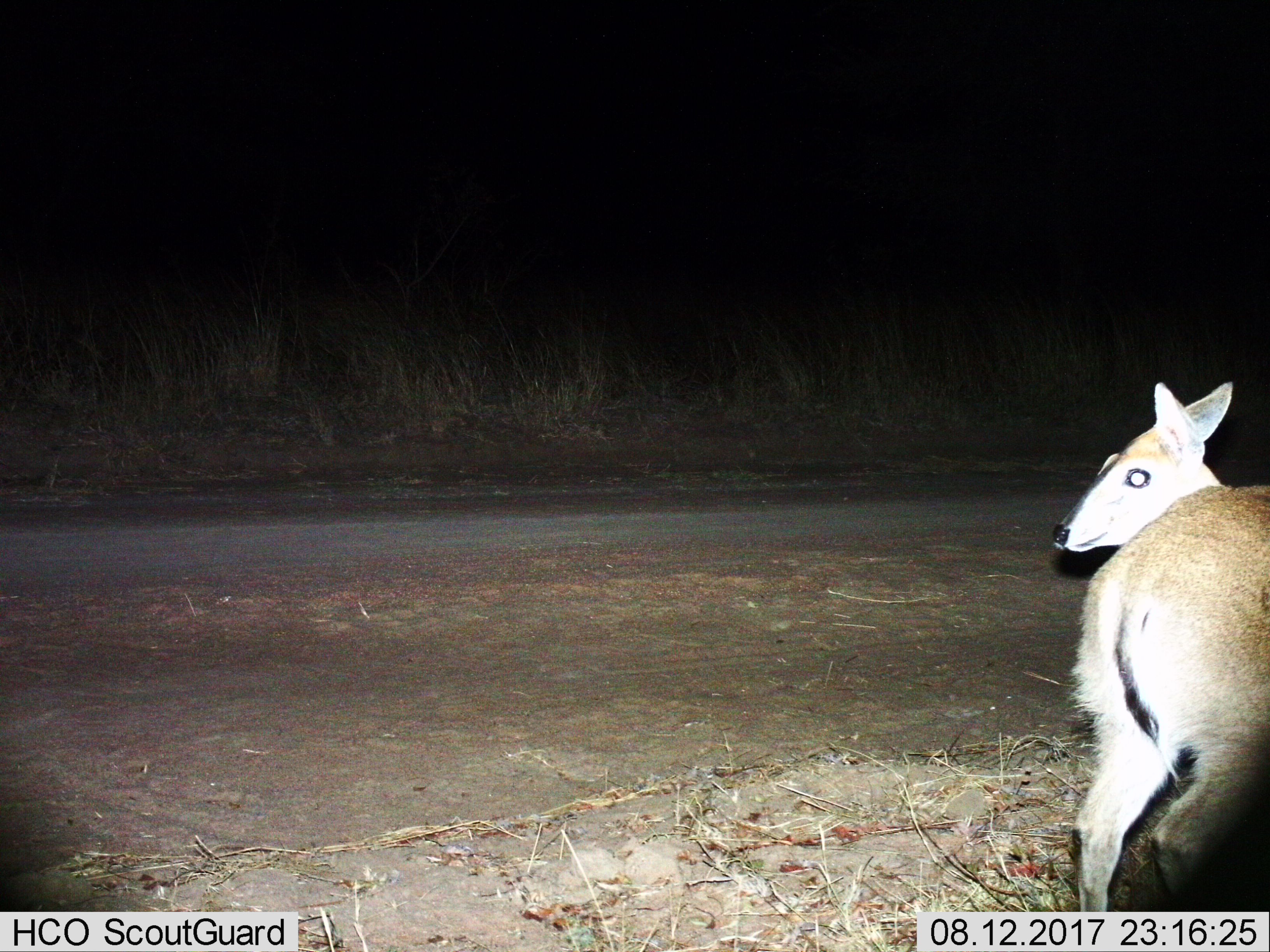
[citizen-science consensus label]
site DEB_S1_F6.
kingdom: Animalia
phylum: Chordata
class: Mammalia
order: Artiodactyla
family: Bovidae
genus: Sylvicapra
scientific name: Sylvicapra grimmia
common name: common duiker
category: duikercommongrey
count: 1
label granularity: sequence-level